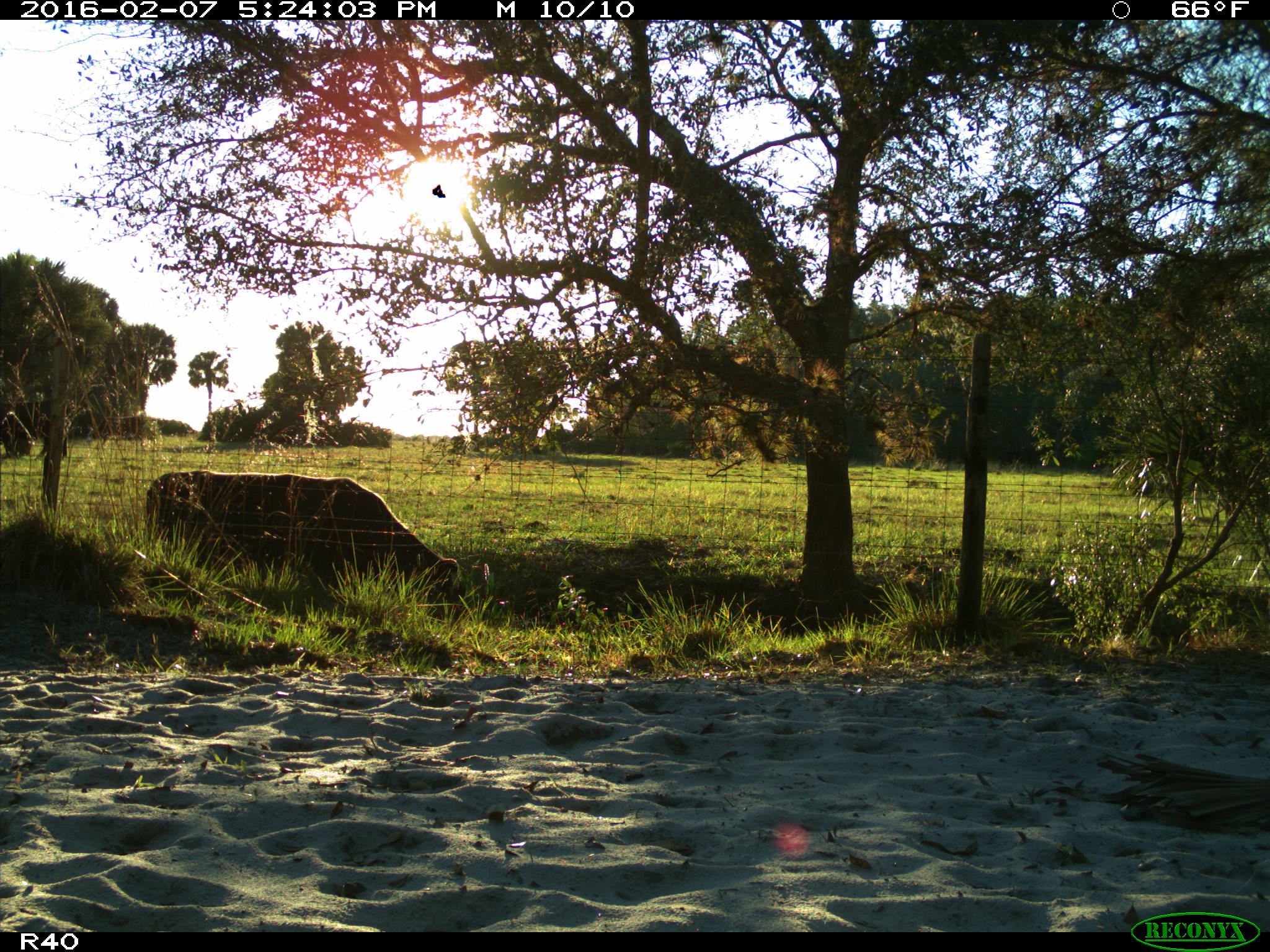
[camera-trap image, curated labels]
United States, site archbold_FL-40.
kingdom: Animalia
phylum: Chordata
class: Mammalia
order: Artiodactyla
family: Bovidae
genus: Bos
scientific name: Bos taurus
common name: domestic cow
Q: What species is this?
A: Bos taurus (domestic cow).